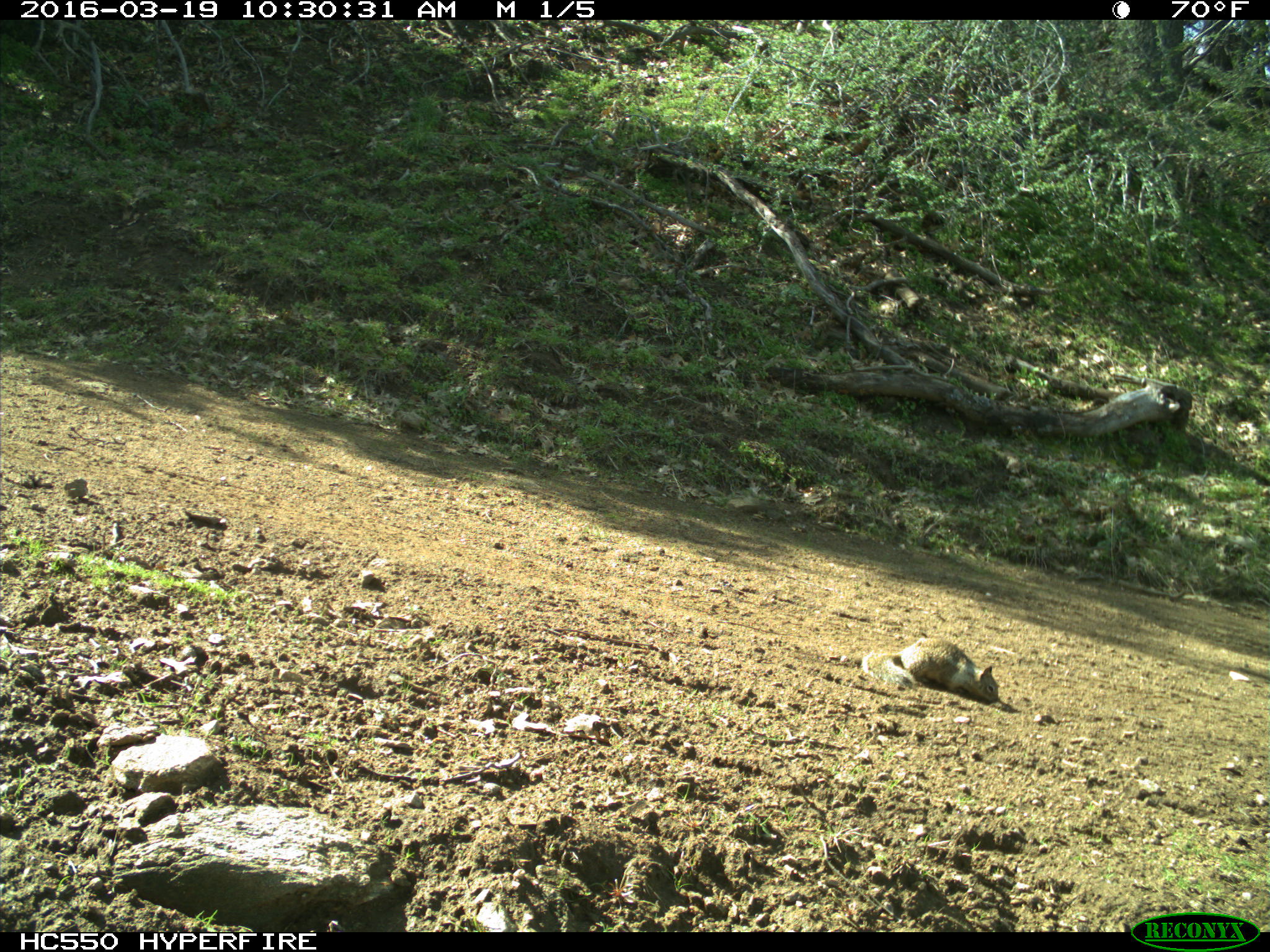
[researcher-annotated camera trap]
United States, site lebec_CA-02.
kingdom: Animalia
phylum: Chordata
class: Mammalia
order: Rodentia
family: Sciuridae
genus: Otospermophilus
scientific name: Otospermophilus beecheyi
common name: california ground squirrel